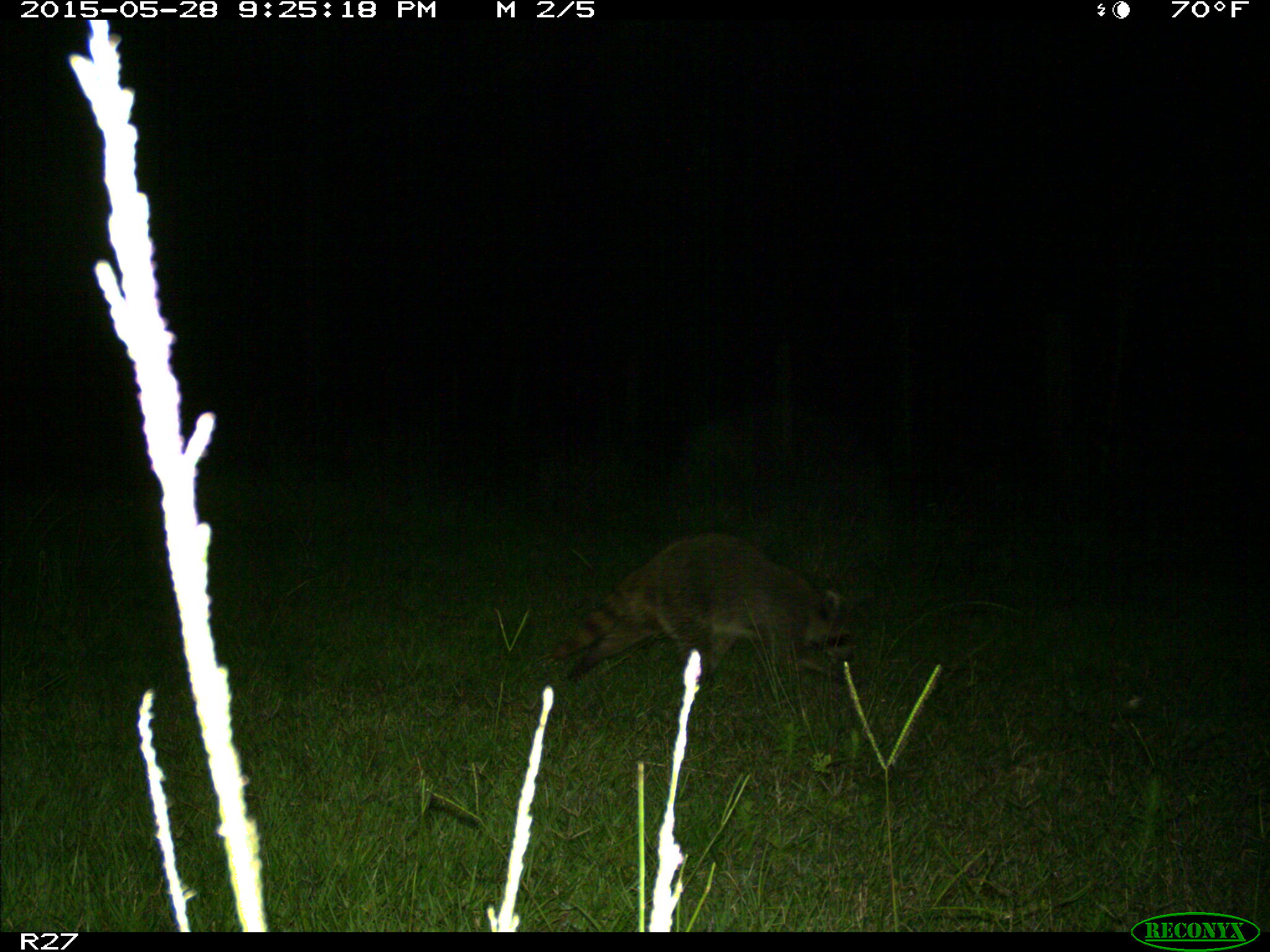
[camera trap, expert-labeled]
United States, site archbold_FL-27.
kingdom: Animalia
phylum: Chordata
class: Mammalia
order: Carnivora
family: Procyonidae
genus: Procyon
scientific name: Procyon lotor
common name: common raccoon